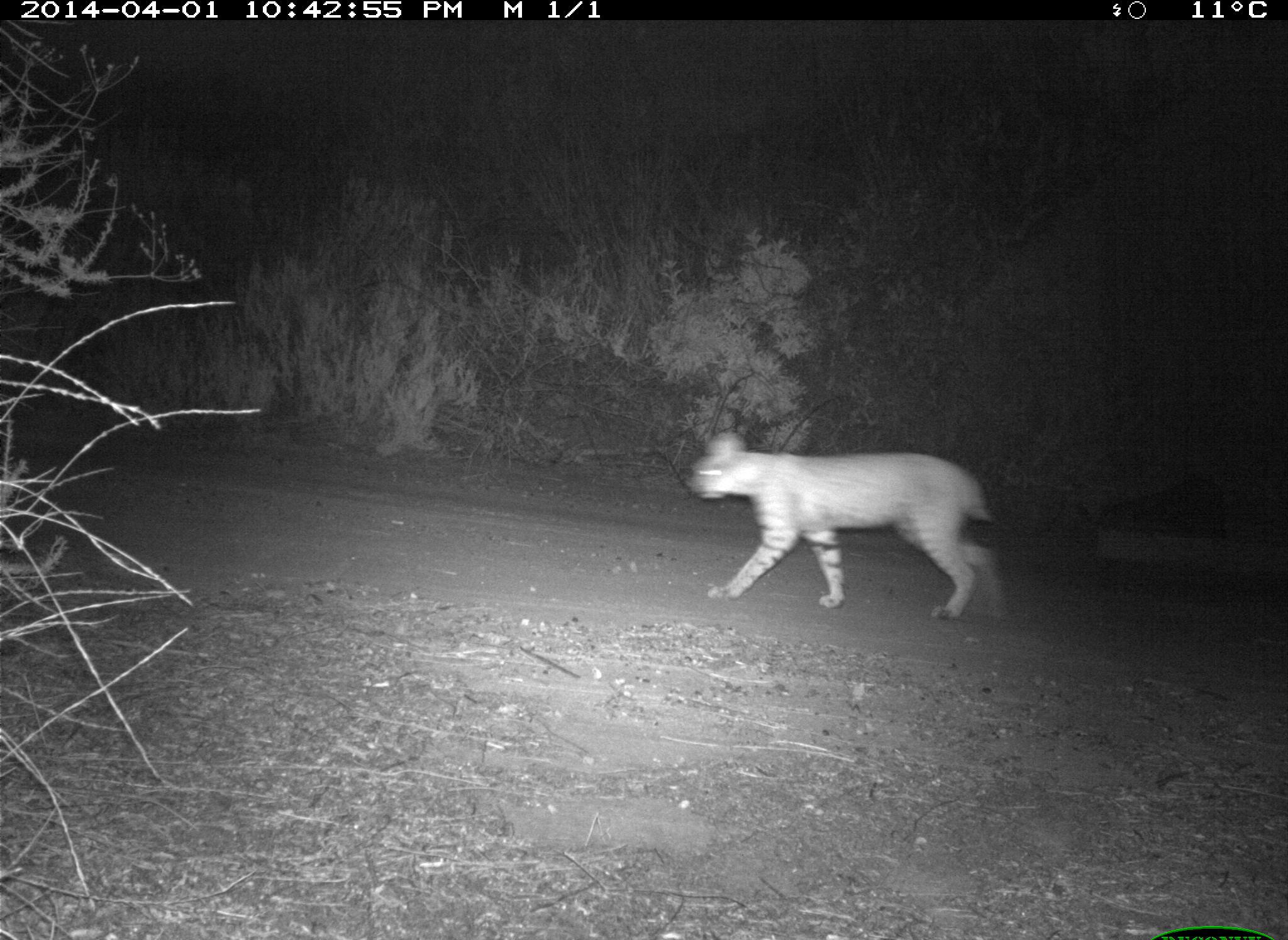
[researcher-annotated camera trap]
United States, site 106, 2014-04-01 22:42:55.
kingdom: Animalia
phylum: Chordata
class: Mammalia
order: Carnivora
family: Felidae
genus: Lynx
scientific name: Lynx rufus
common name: bobcat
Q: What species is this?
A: Bobcat (Lynx rufus).